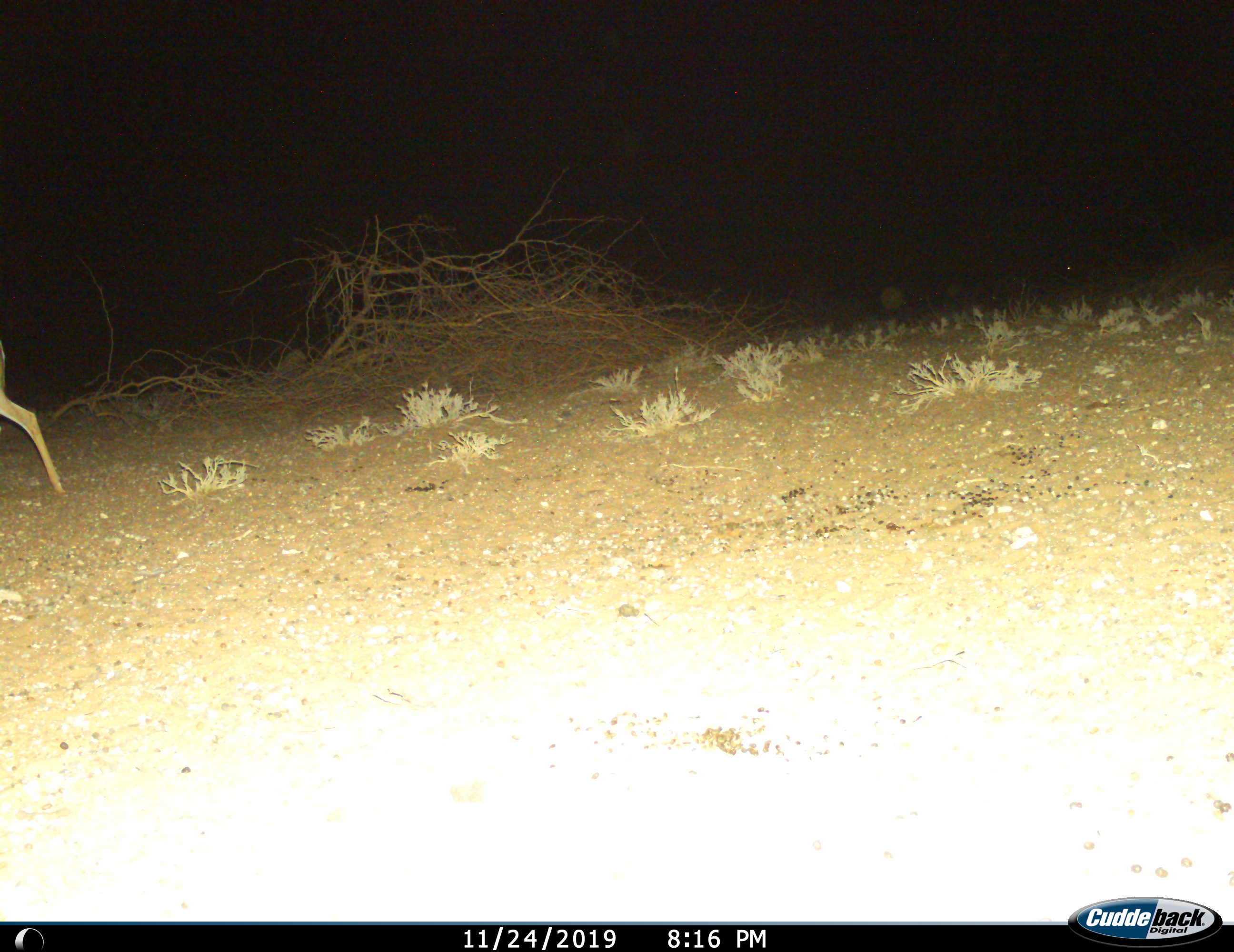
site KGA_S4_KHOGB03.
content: unidentified animal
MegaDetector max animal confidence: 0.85